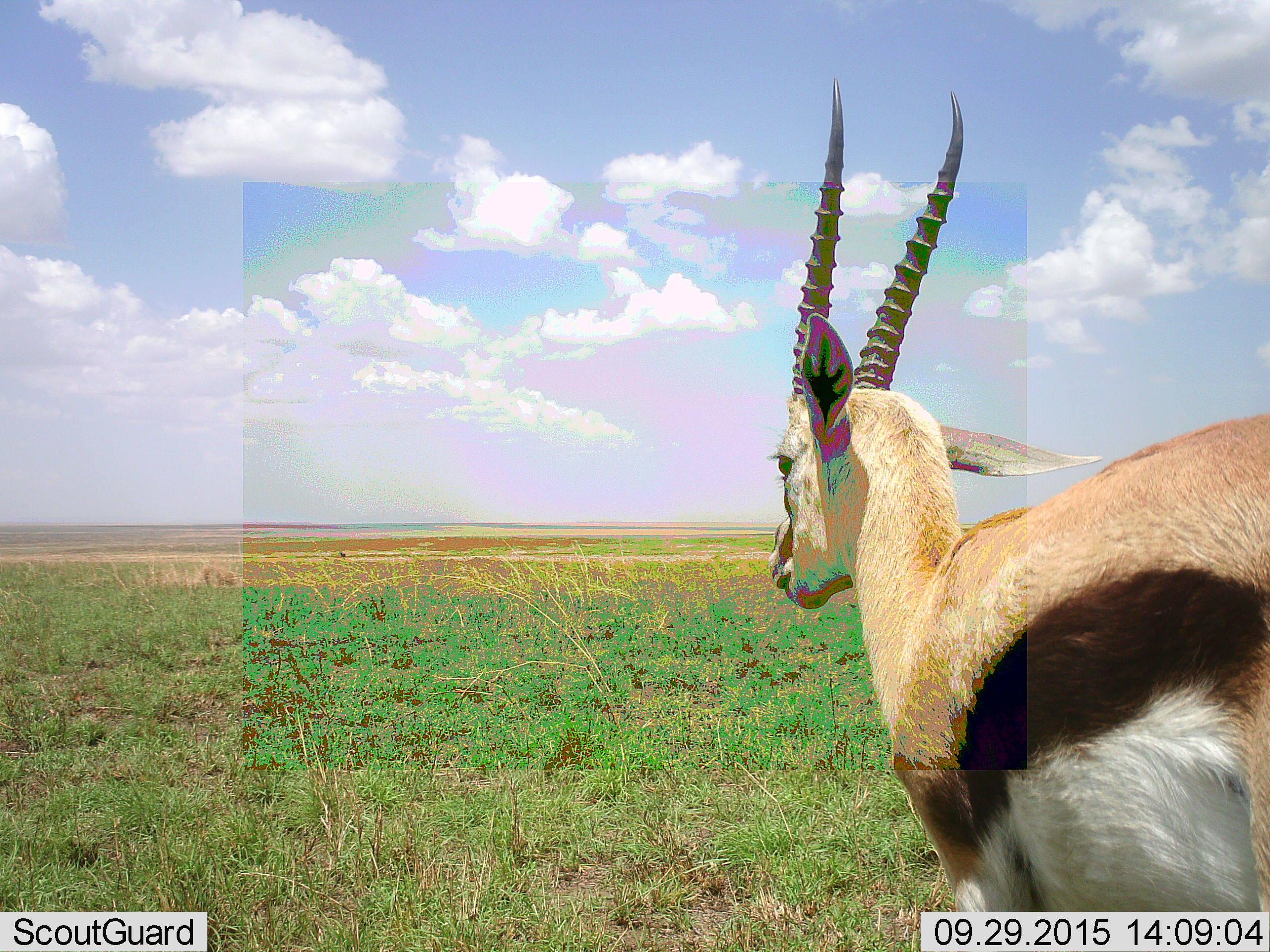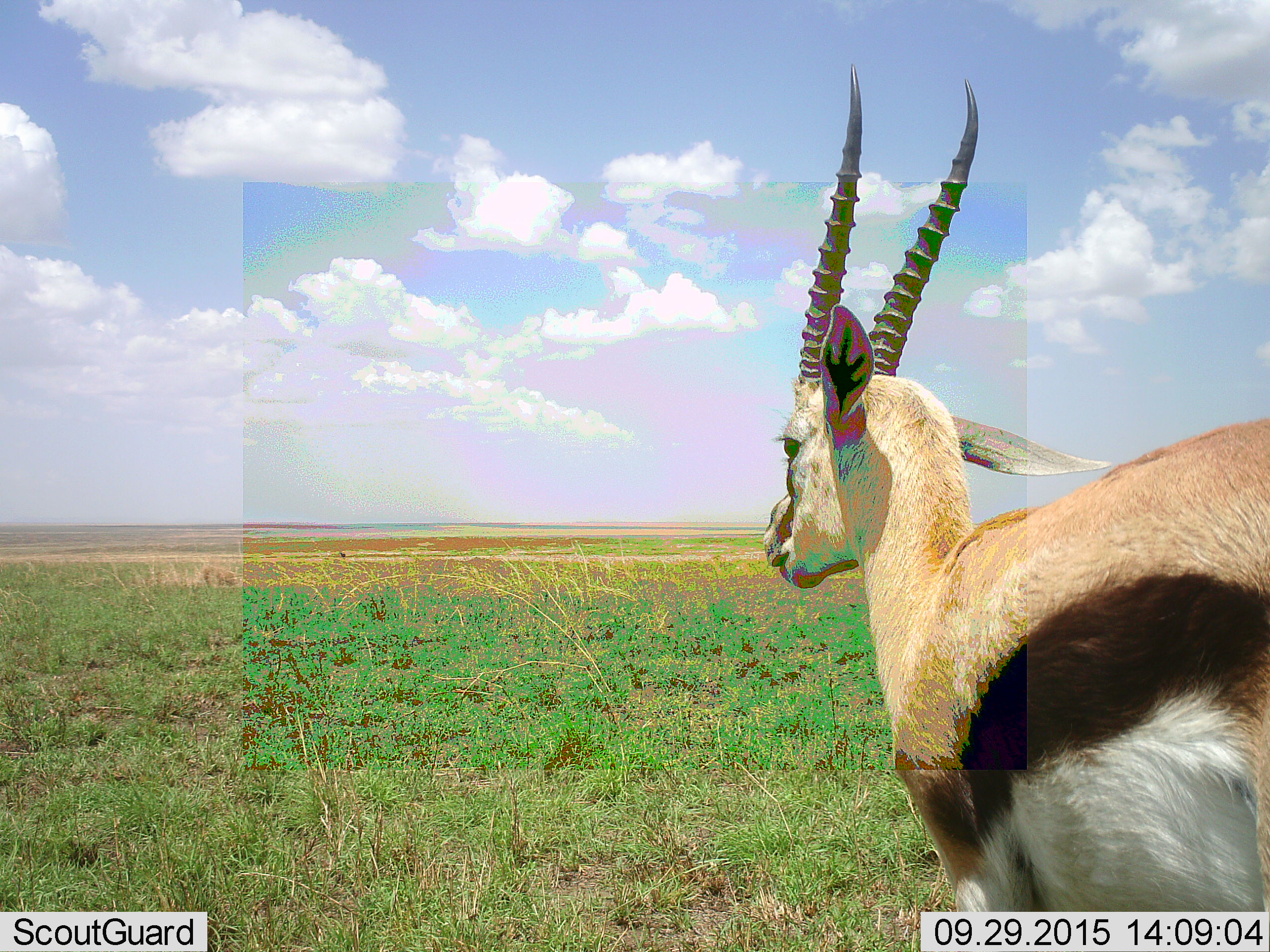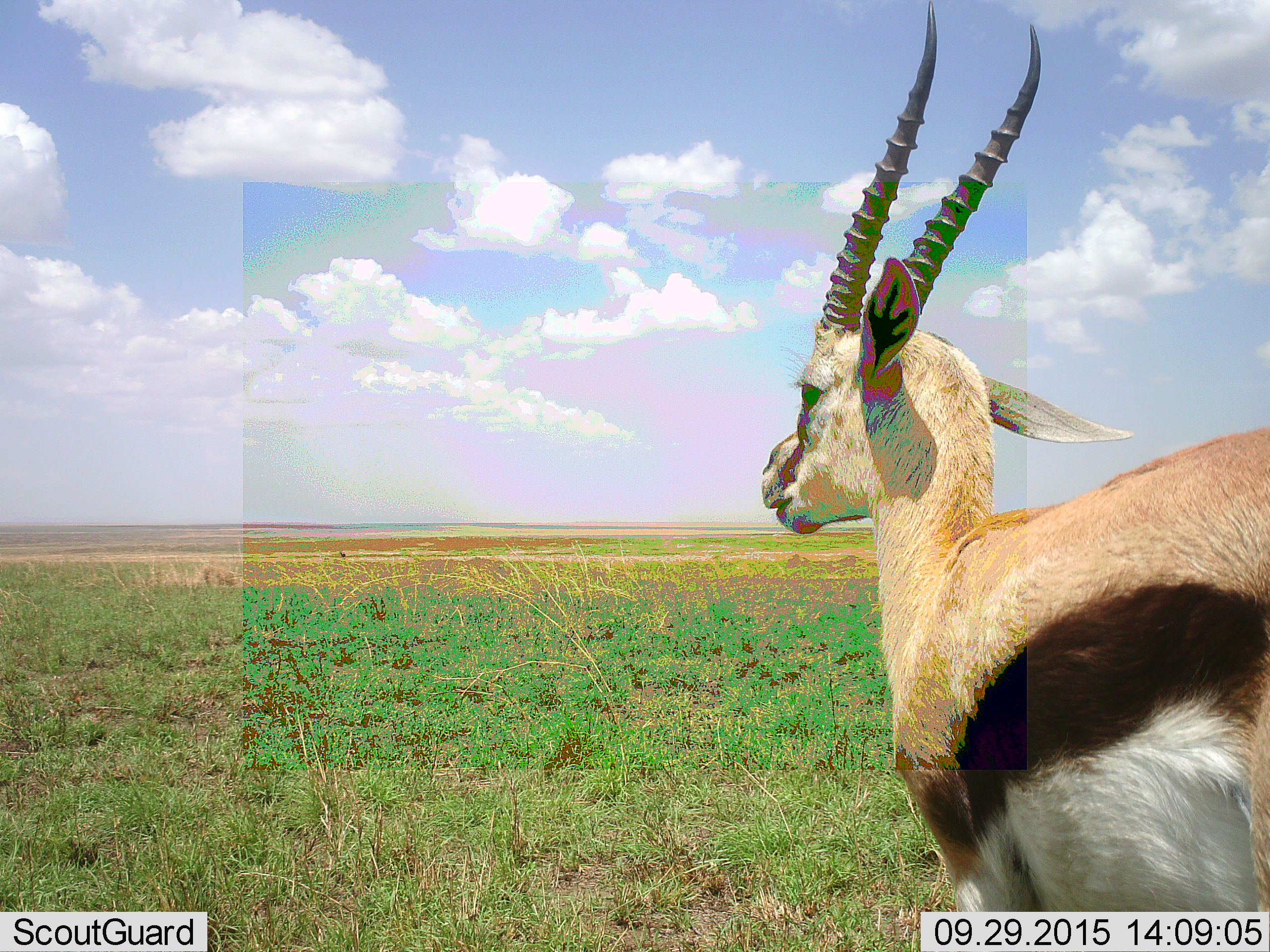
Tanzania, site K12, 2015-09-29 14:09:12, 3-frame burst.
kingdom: Animalia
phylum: Chordata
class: Mammalia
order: Artiodactyla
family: Bovidae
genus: Eudorcas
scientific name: Eudorcas thomsonii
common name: thomson's gazelle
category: gazellethomsons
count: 1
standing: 100%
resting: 0%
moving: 0%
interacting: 0%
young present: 0%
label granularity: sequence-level